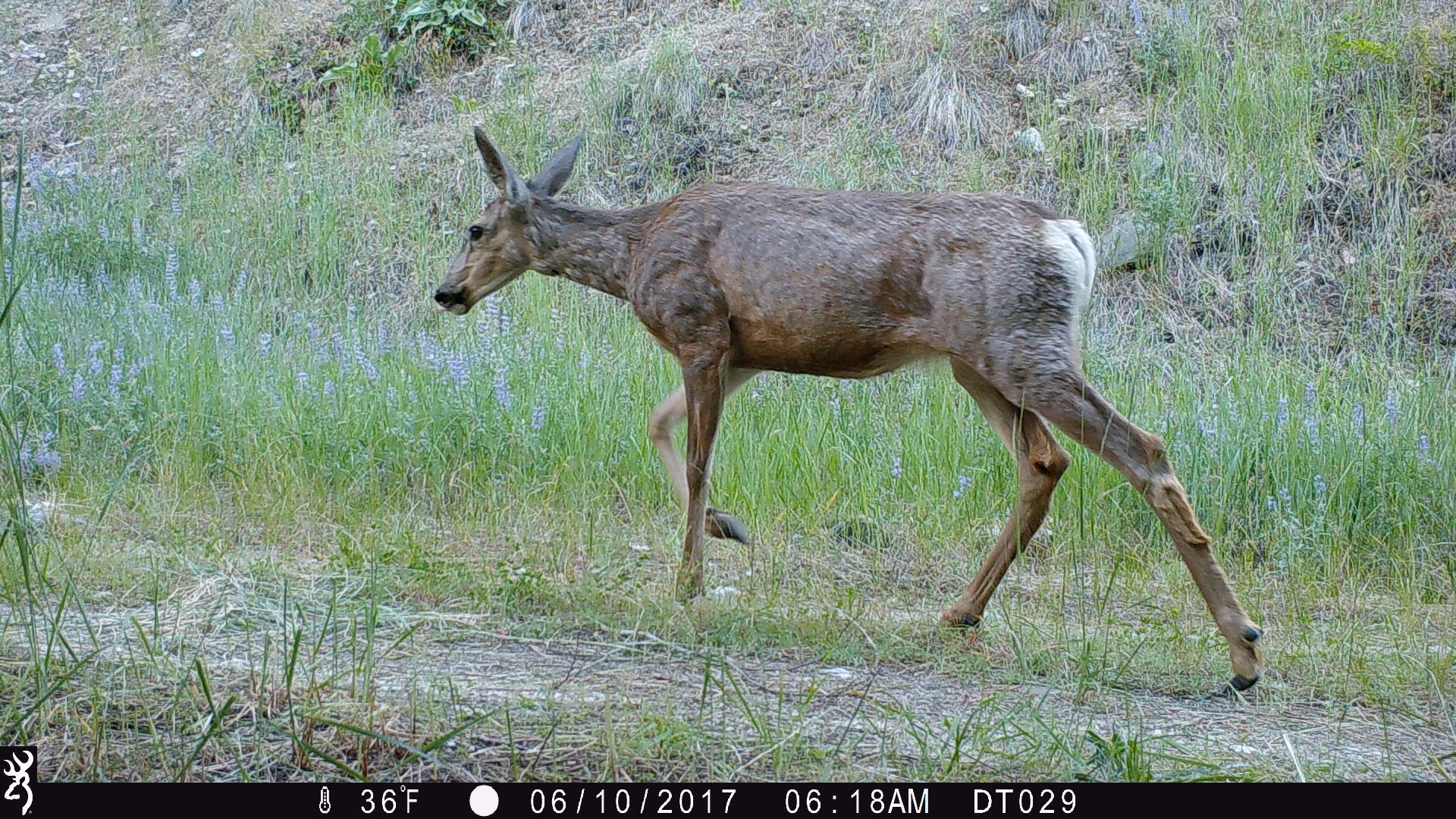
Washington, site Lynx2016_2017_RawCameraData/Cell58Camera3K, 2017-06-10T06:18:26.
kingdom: Animalia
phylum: Chordata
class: Mammalia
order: Artiodactyla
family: Cervidae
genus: Odocoileus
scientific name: Odocoileus hemionus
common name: mule deer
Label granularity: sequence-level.